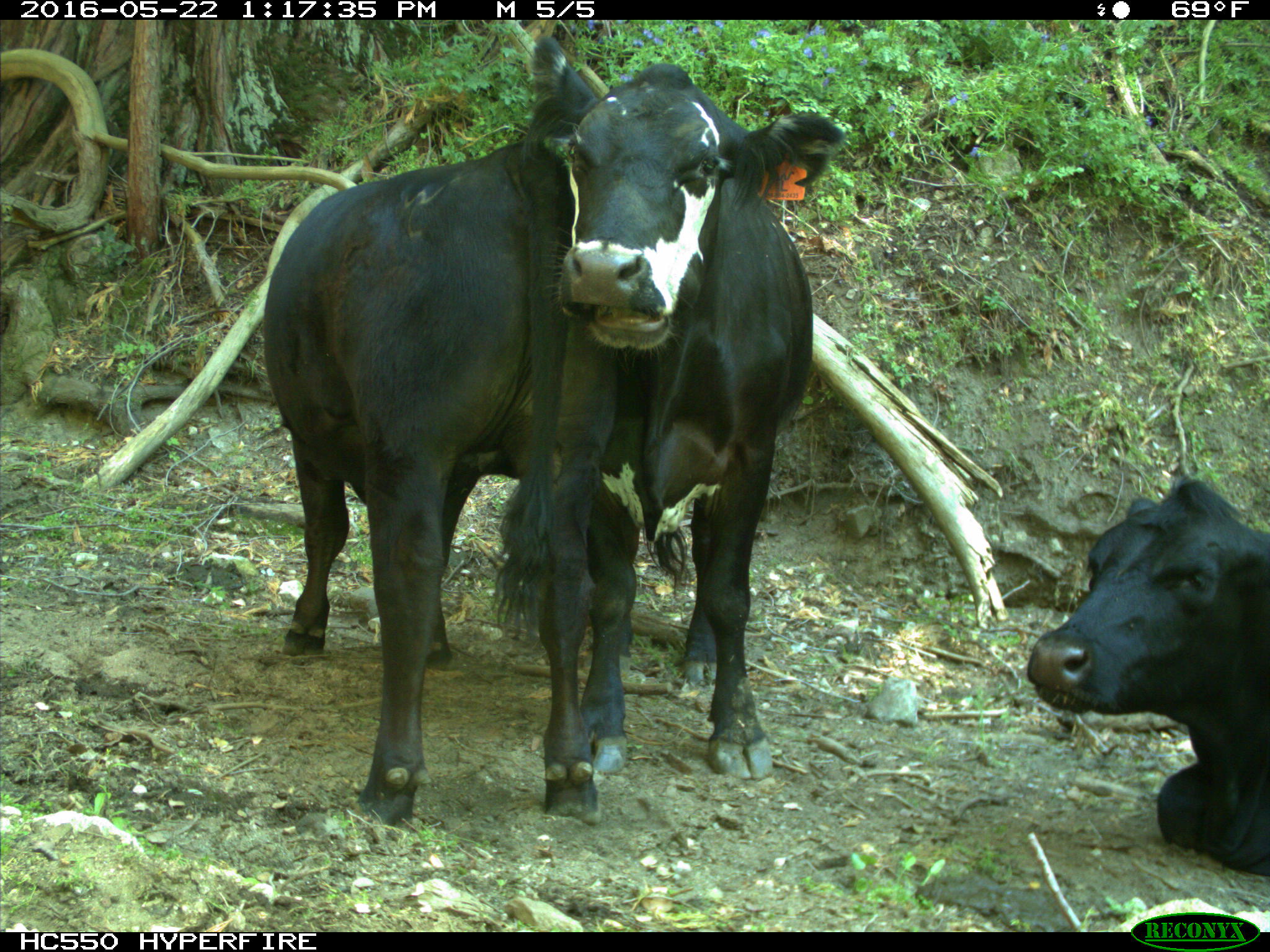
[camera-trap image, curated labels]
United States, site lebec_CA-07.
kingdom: Animalia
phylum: Chordata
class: Mammalia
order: Artiodactyla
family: Bovidae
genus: Bos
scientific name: Bos taurus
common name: domestic cow